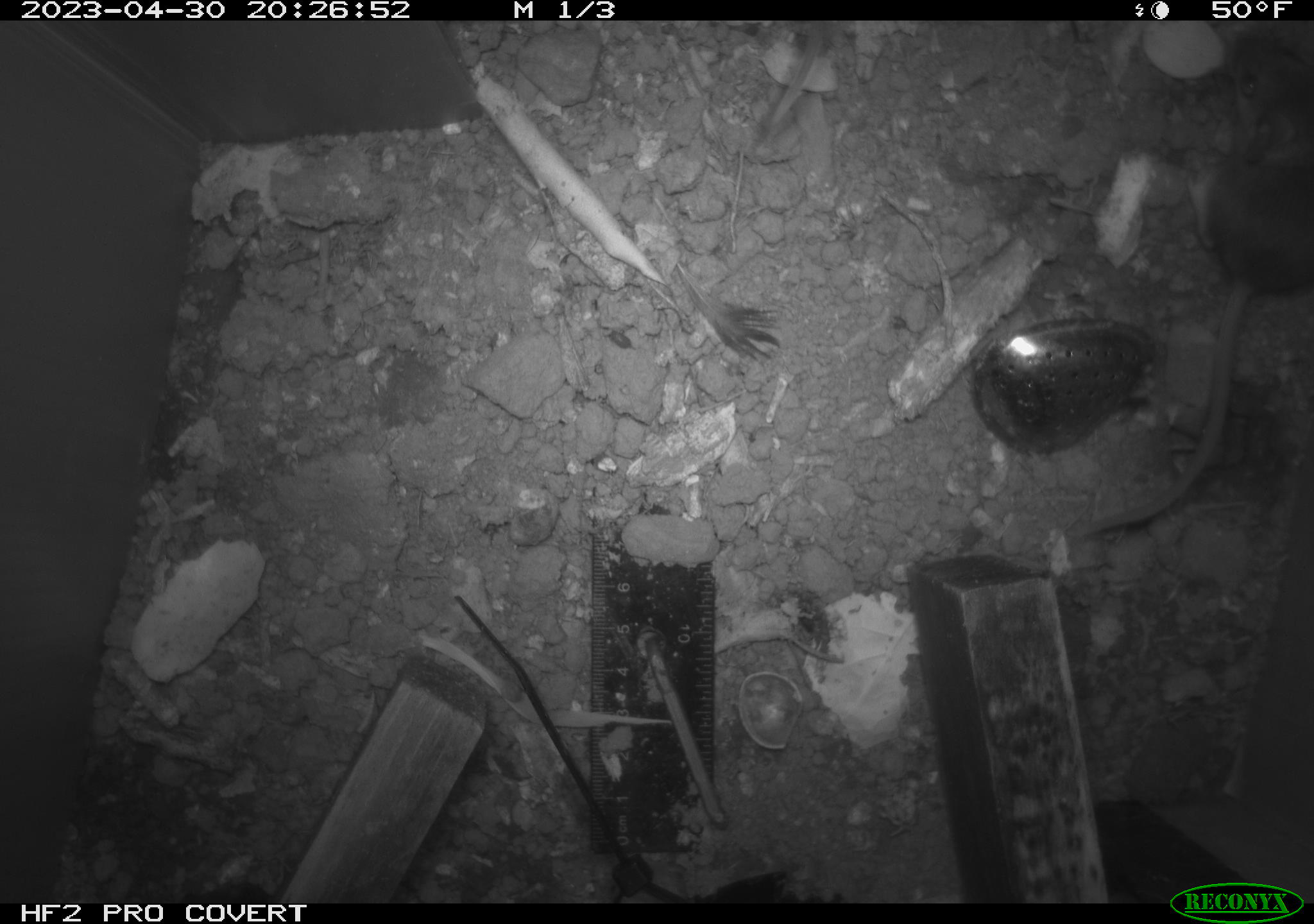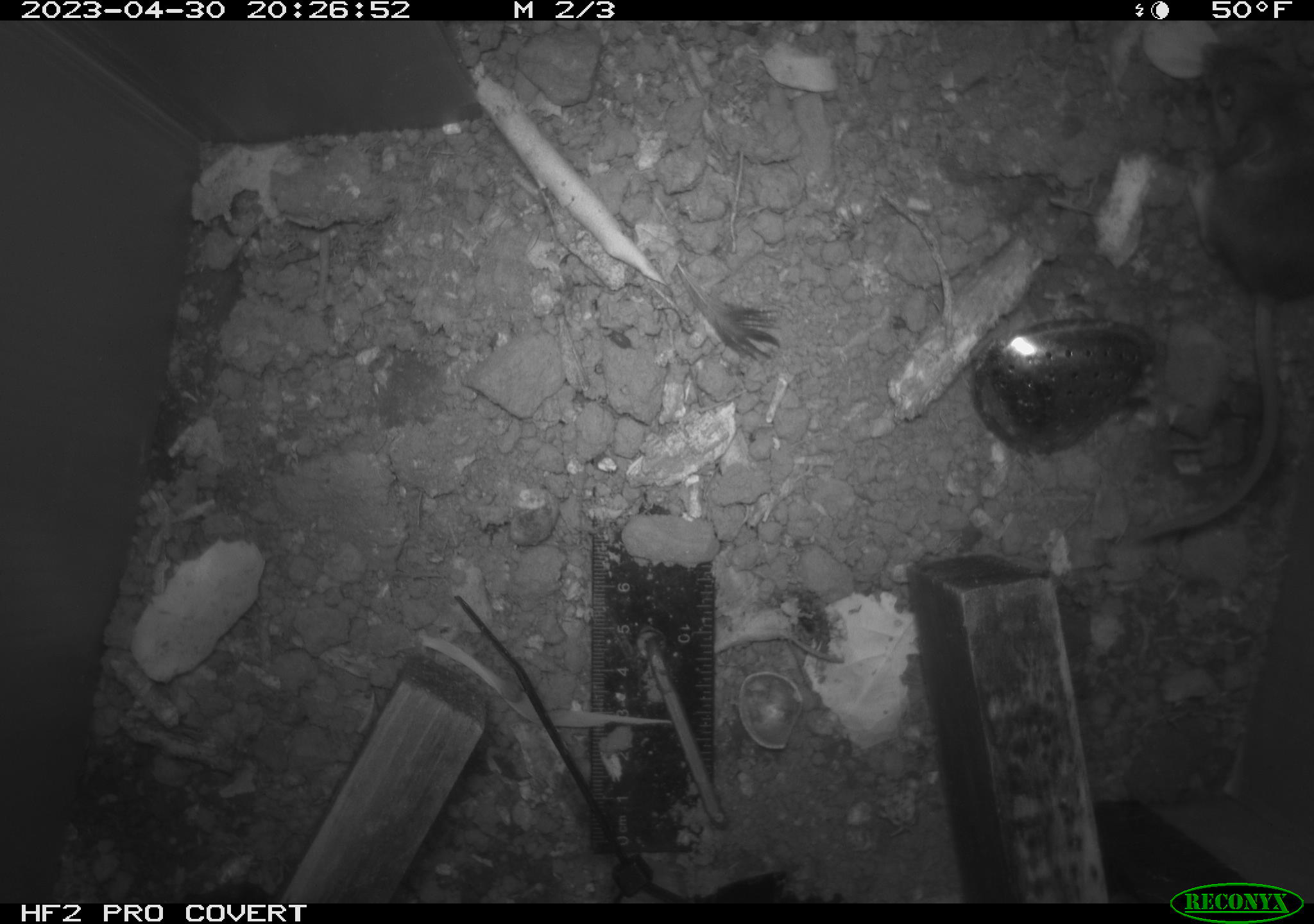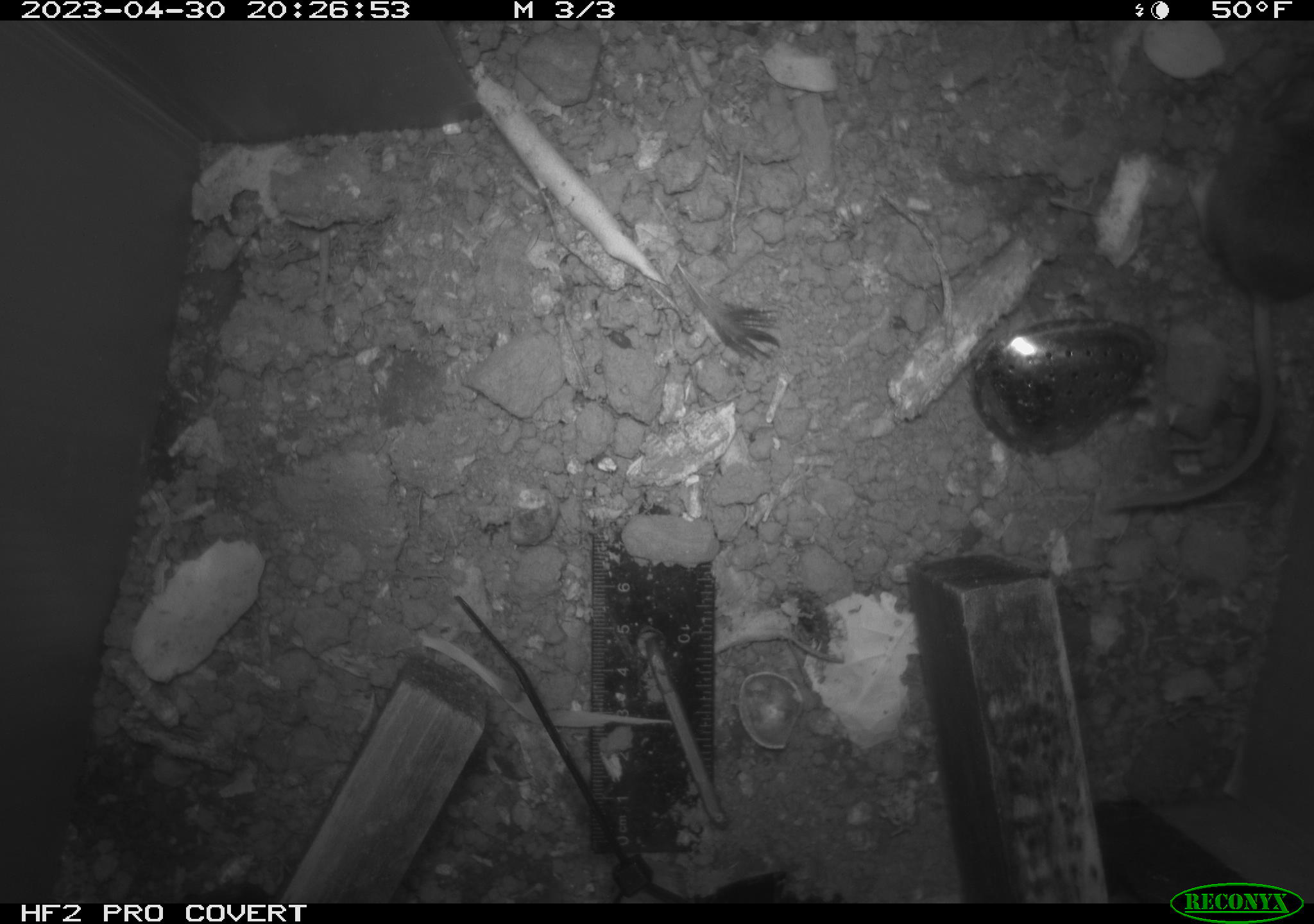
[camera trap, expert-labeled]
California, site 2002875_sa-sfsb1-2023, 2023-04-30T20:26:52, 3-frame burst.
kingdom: Animalia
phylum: Chordata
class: Mammalia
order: Rodentia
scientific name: Rodentia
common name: mouse species